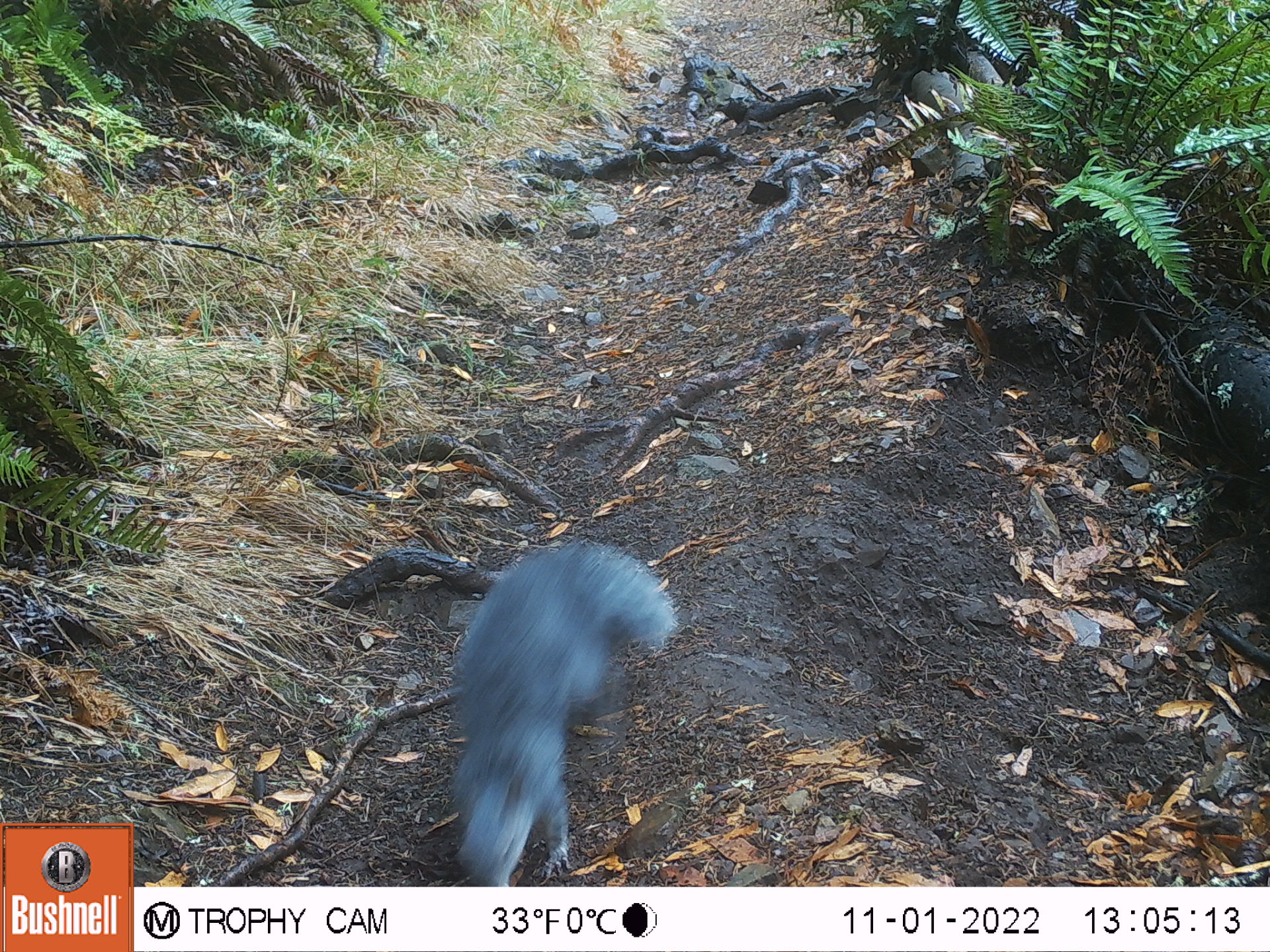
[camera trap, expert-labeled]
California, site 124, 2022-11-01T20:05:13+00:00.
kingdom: Animalia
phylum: Chordata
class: Mammalia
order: Rodentia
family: Sciuridae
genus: Sciurus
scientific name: Sciurus griseus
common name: western gray squirrel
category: western grey squirrel